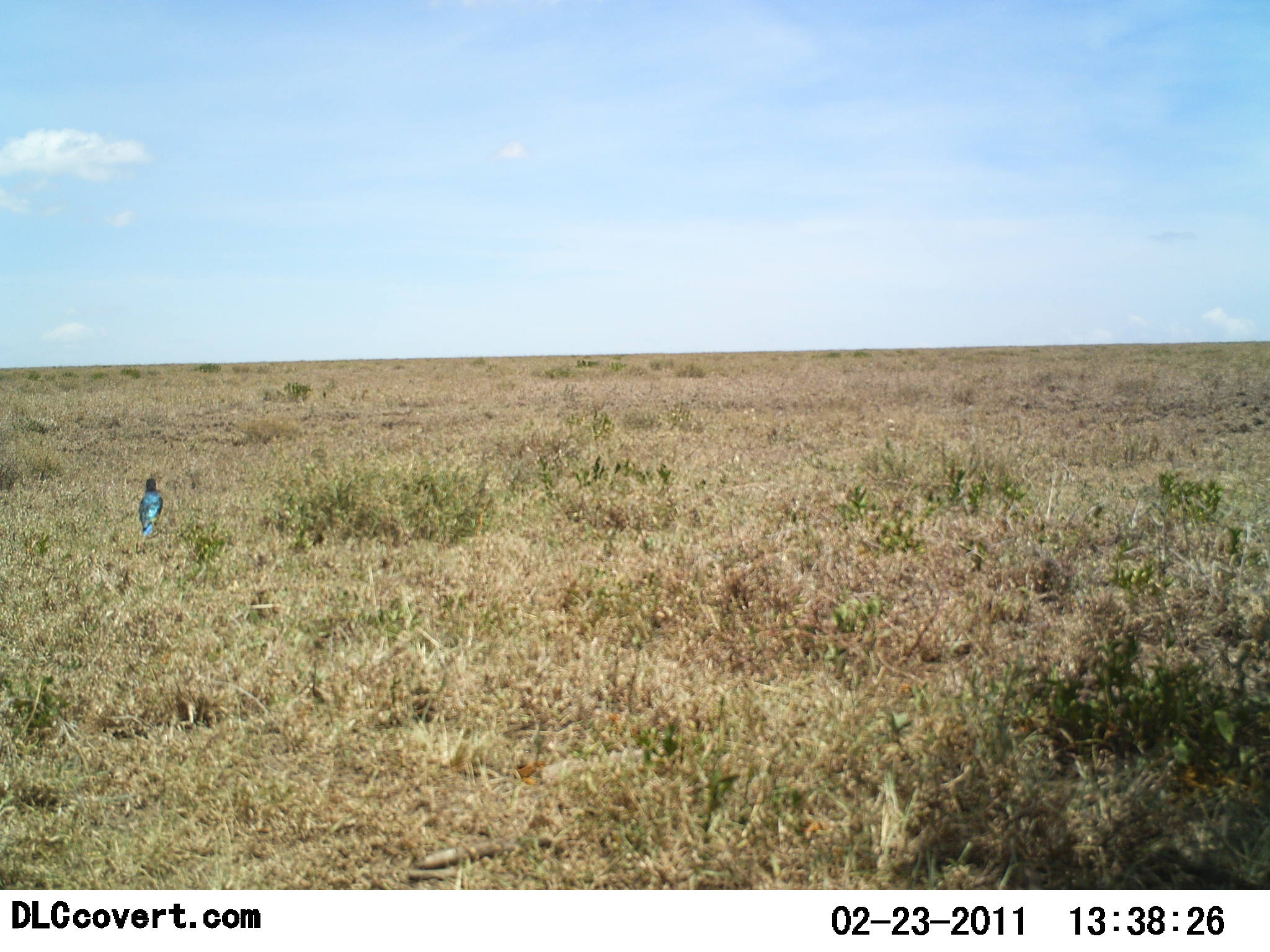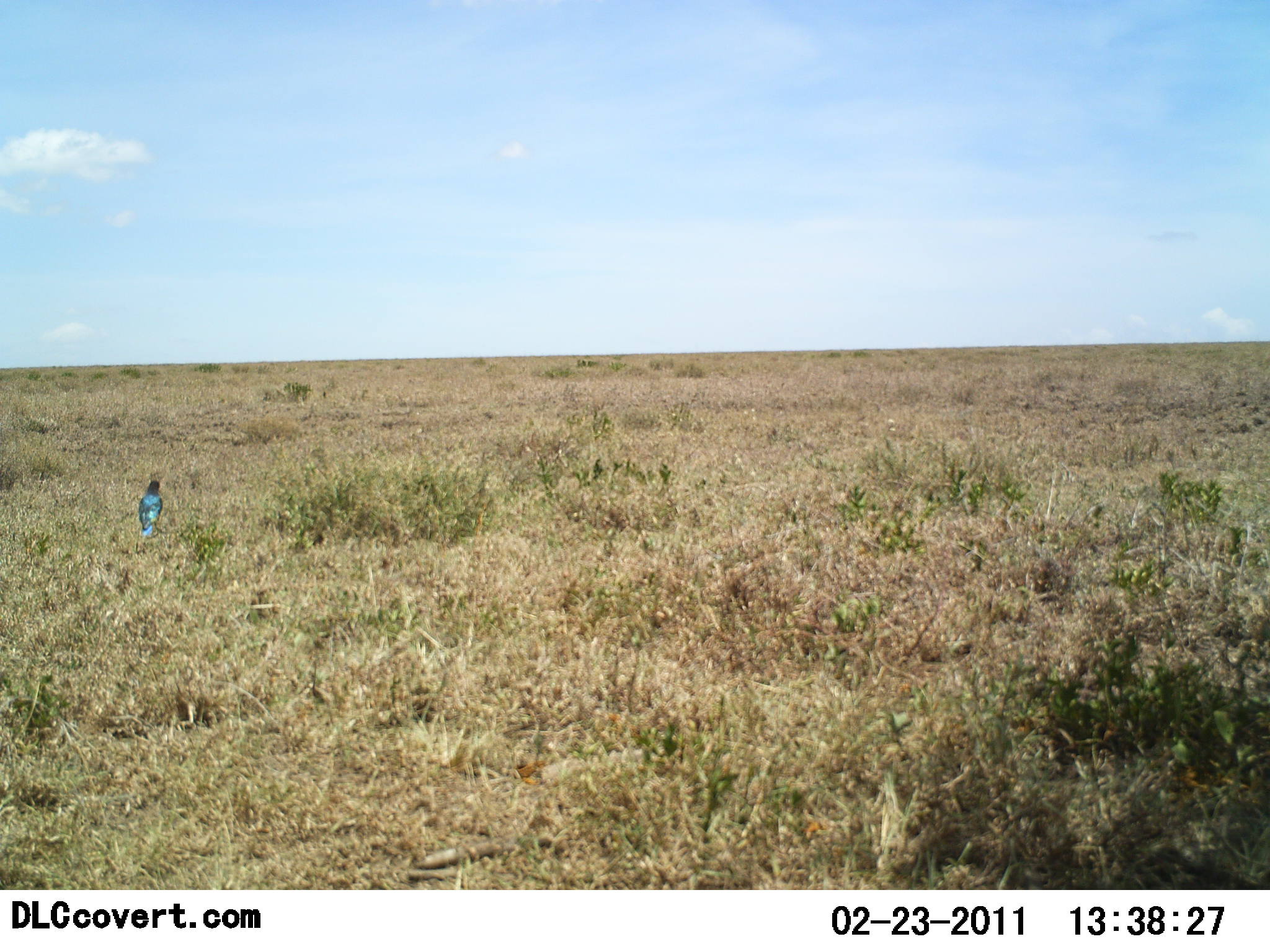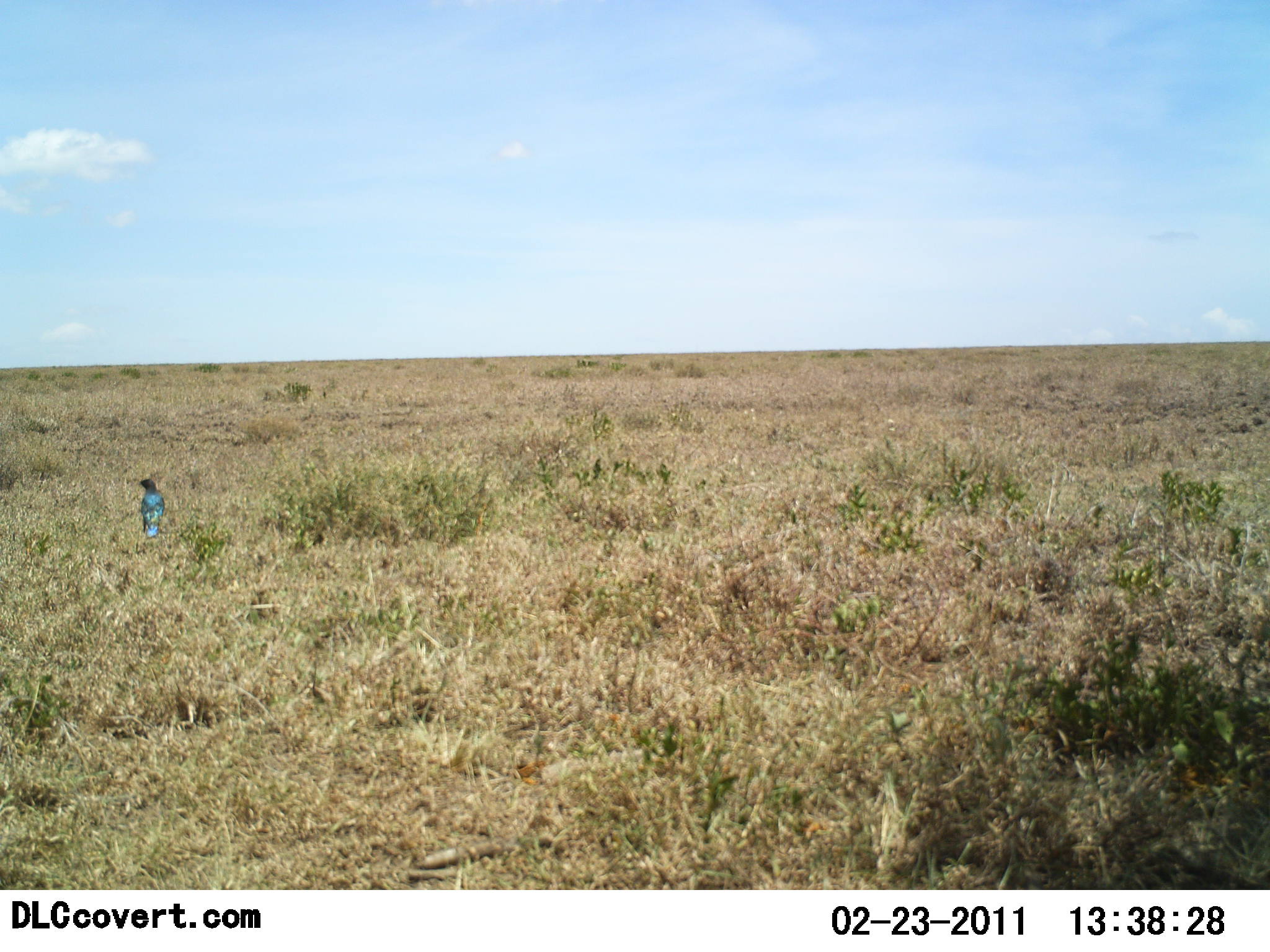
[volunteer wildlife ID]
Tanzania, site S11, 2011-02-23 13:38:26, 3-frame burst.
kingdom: Animalia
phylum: Chordata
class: Aves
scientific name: Aves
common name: bird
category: otherbird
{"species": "otherbird (bird) (Aves)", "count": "1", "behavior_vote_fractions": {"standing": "87%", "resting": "7%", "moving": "7%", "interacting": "0%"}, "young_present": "0%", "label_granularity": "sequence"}